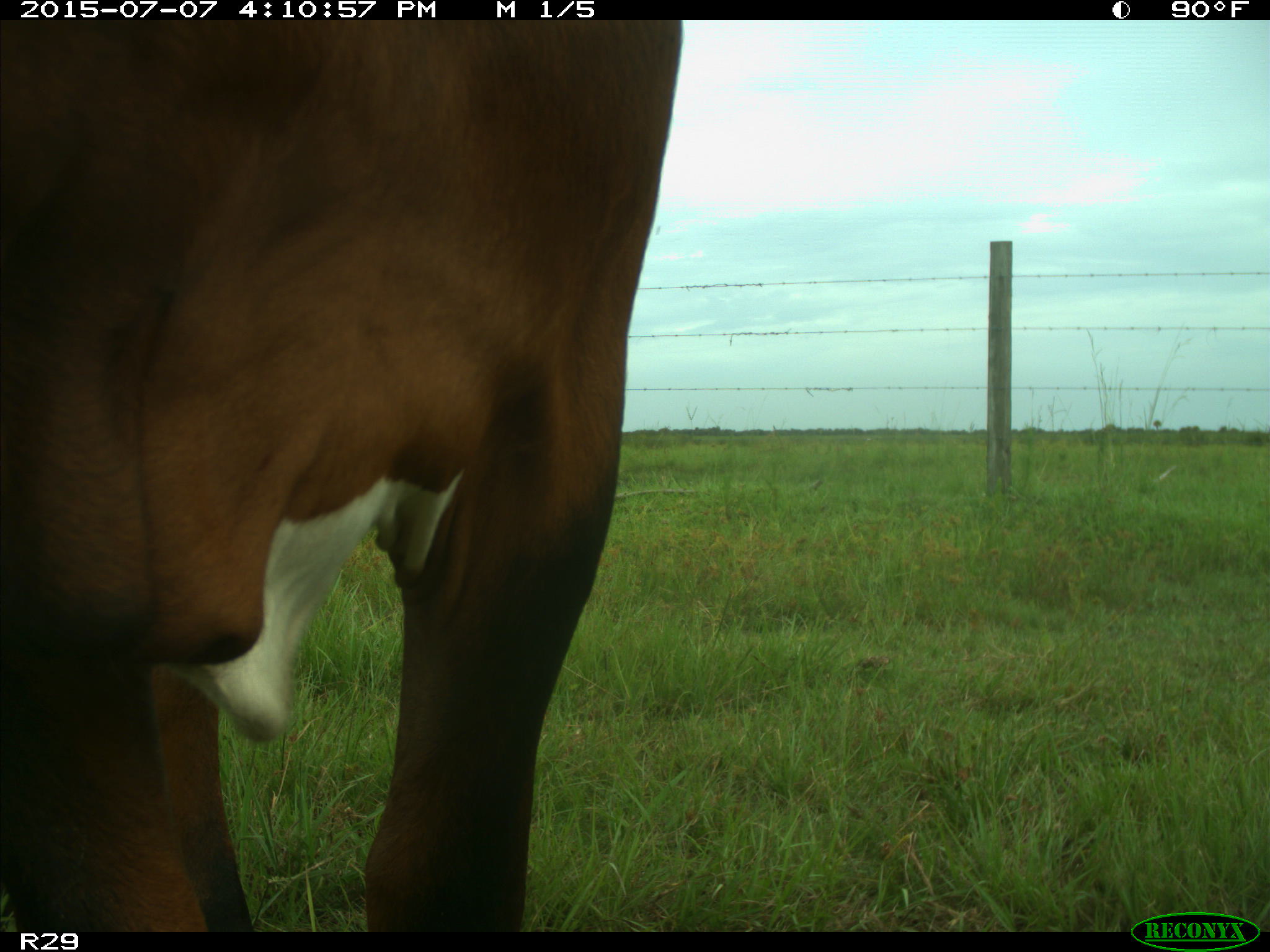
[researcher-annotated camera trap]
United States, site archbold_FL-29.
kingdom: Animalia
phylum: Chordata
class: Mammalia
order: Artiodactyla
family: Bovidae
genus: Bos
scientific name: Bos taurus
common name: domestic cow